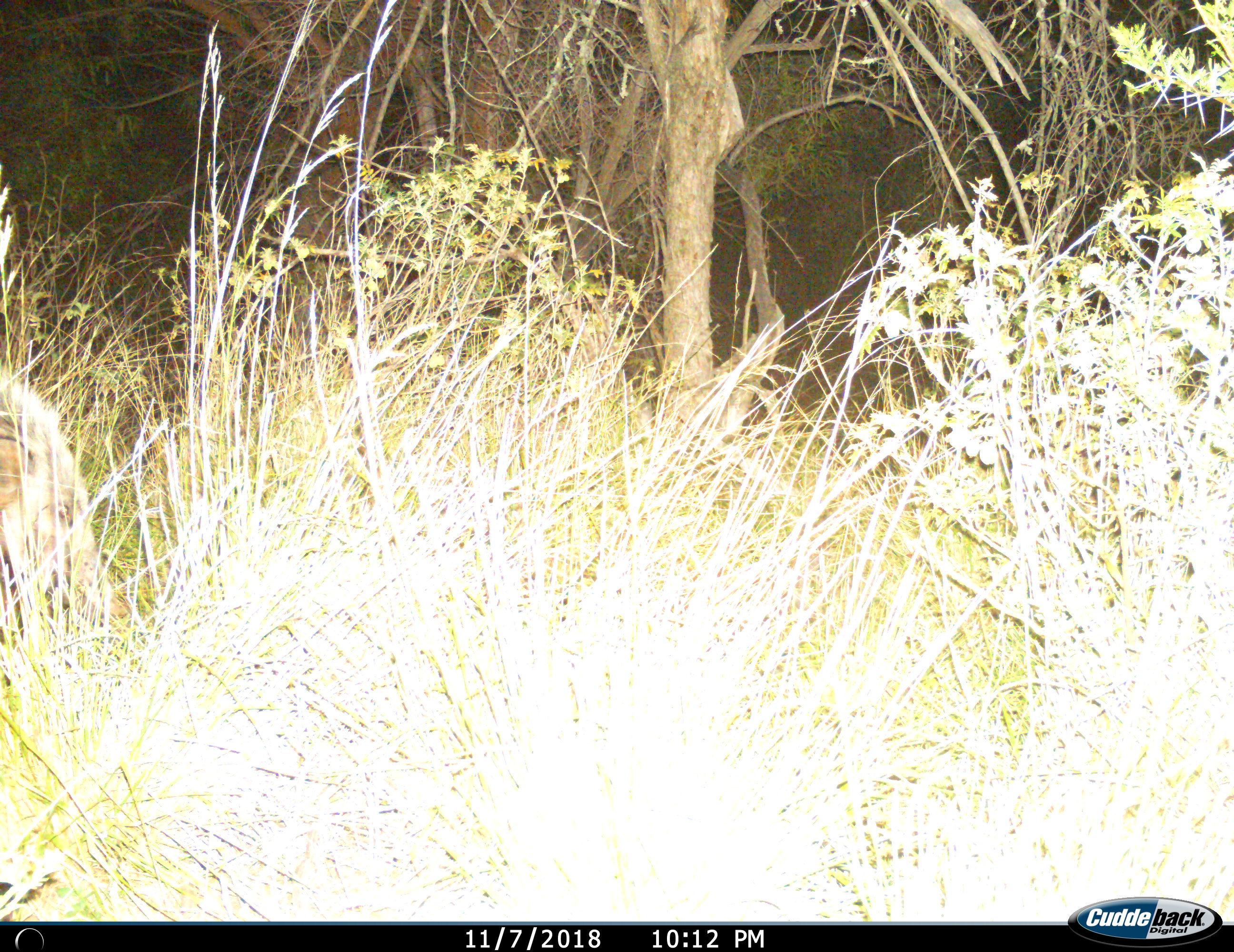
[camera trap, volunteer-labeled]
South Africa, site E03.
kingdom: Animalia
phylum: Chordata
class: Mammalia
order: Artiodactyla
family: Suidae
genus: Potamochoerus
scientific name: Potamochoerus larvatus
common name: bushpig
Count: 1.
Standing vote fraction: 80%.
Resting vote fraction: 0%.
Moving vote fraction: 20%.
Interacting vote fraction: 0%.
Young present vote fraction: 0%.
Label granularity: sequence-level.